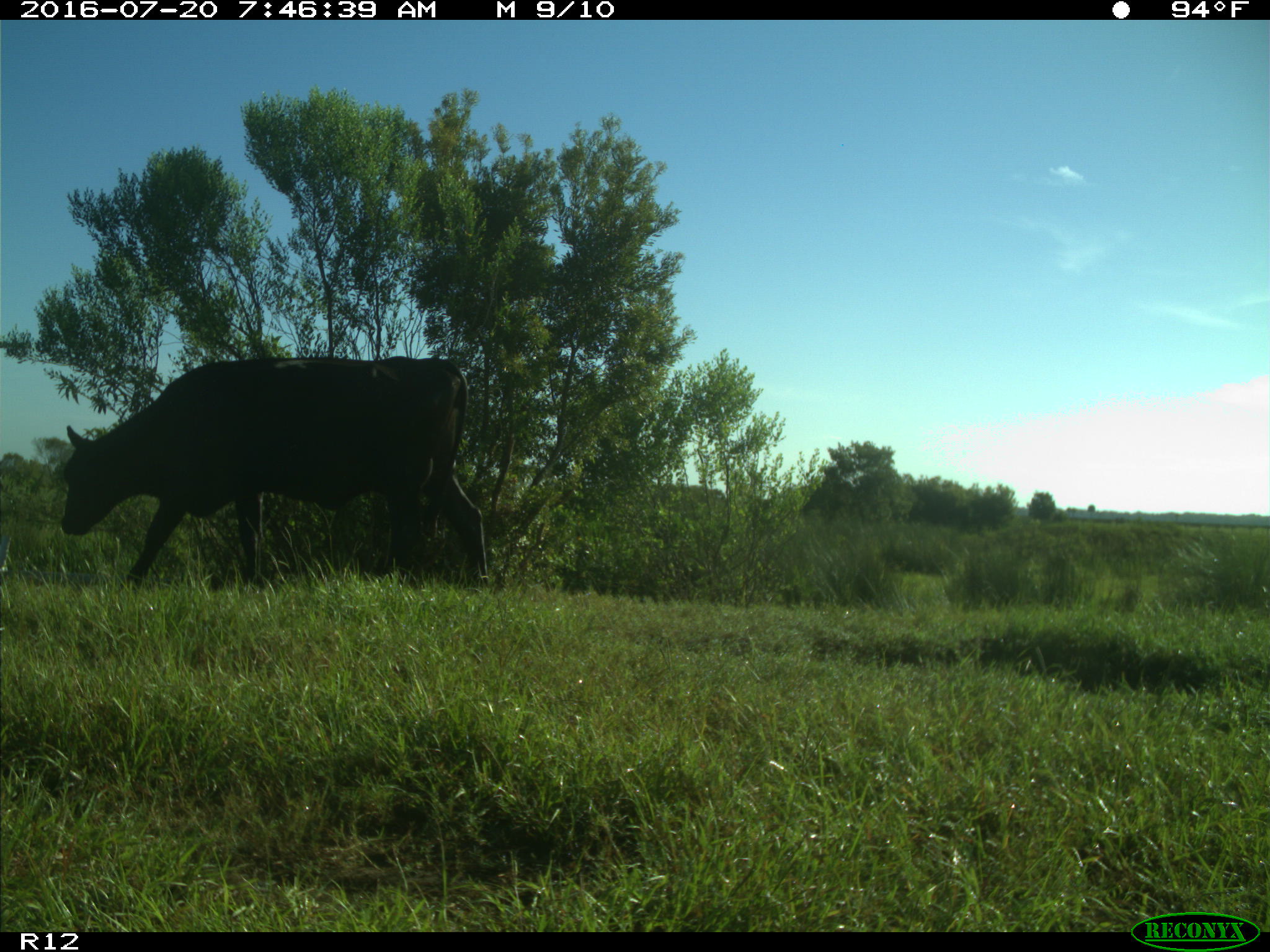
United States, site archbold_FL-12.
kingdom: Animalia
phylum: Chordata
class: Mammalia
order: Artiodactyla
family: Bovidae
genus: Bos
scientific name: Bos taurus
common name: domestic cow